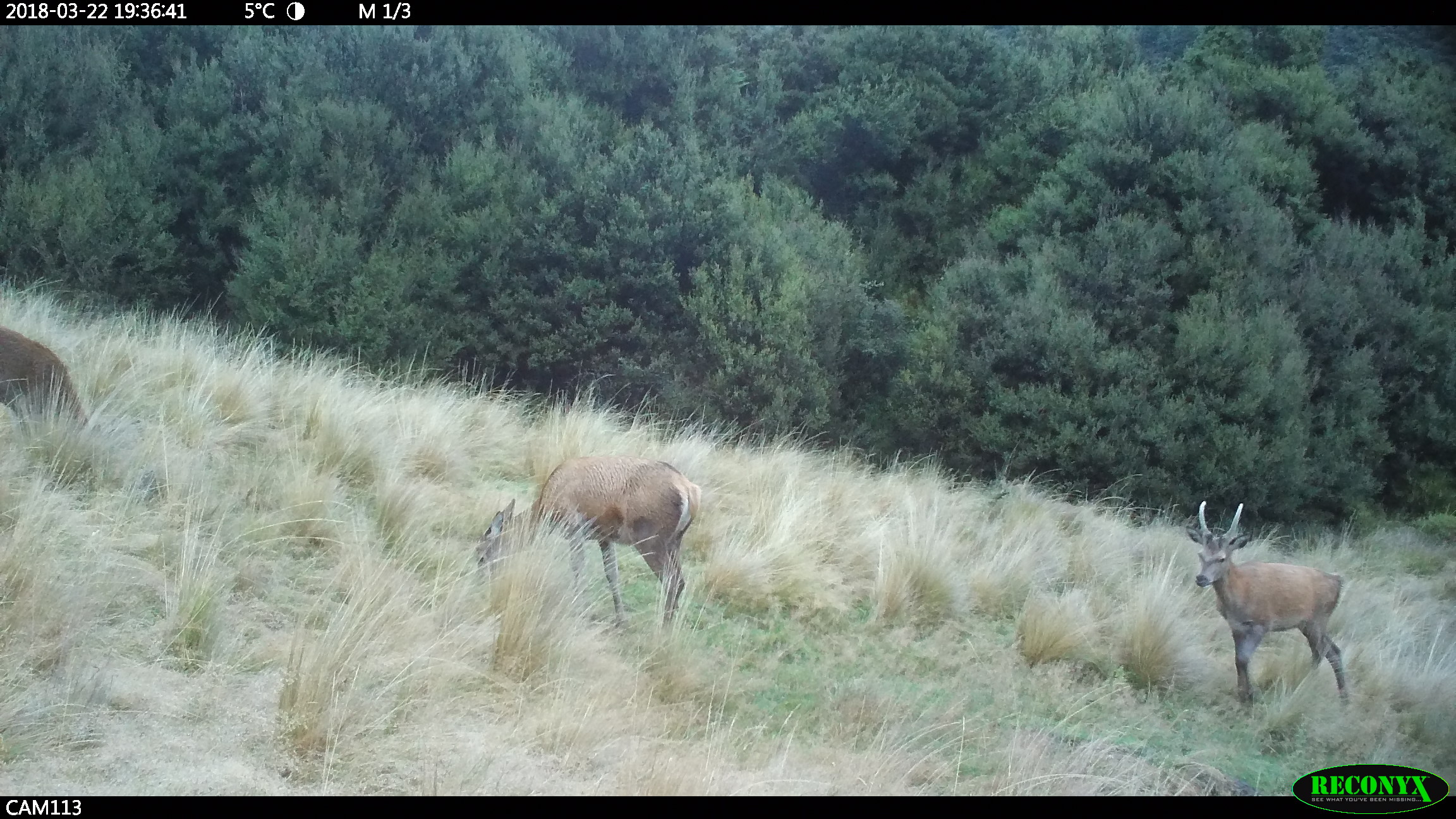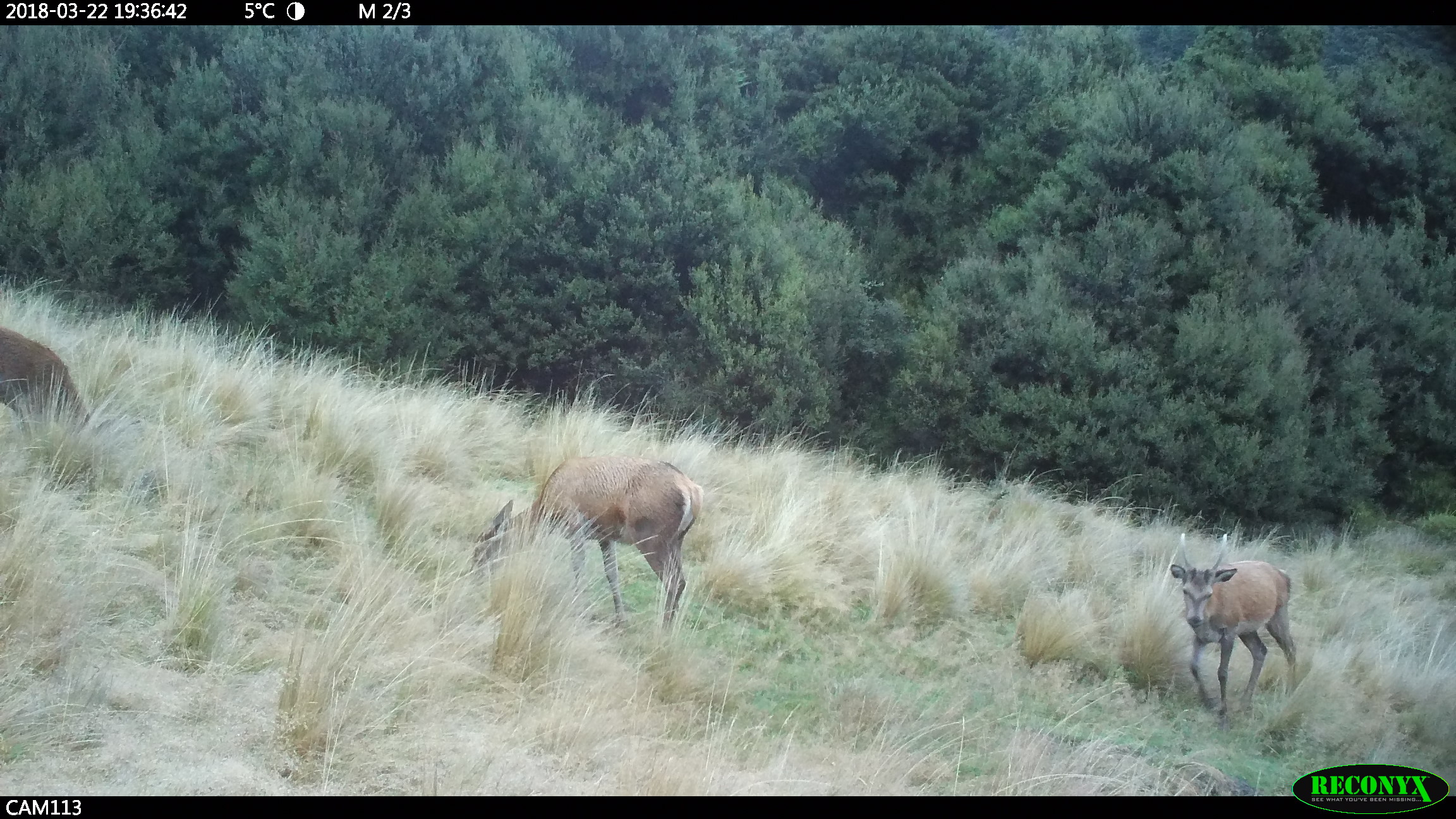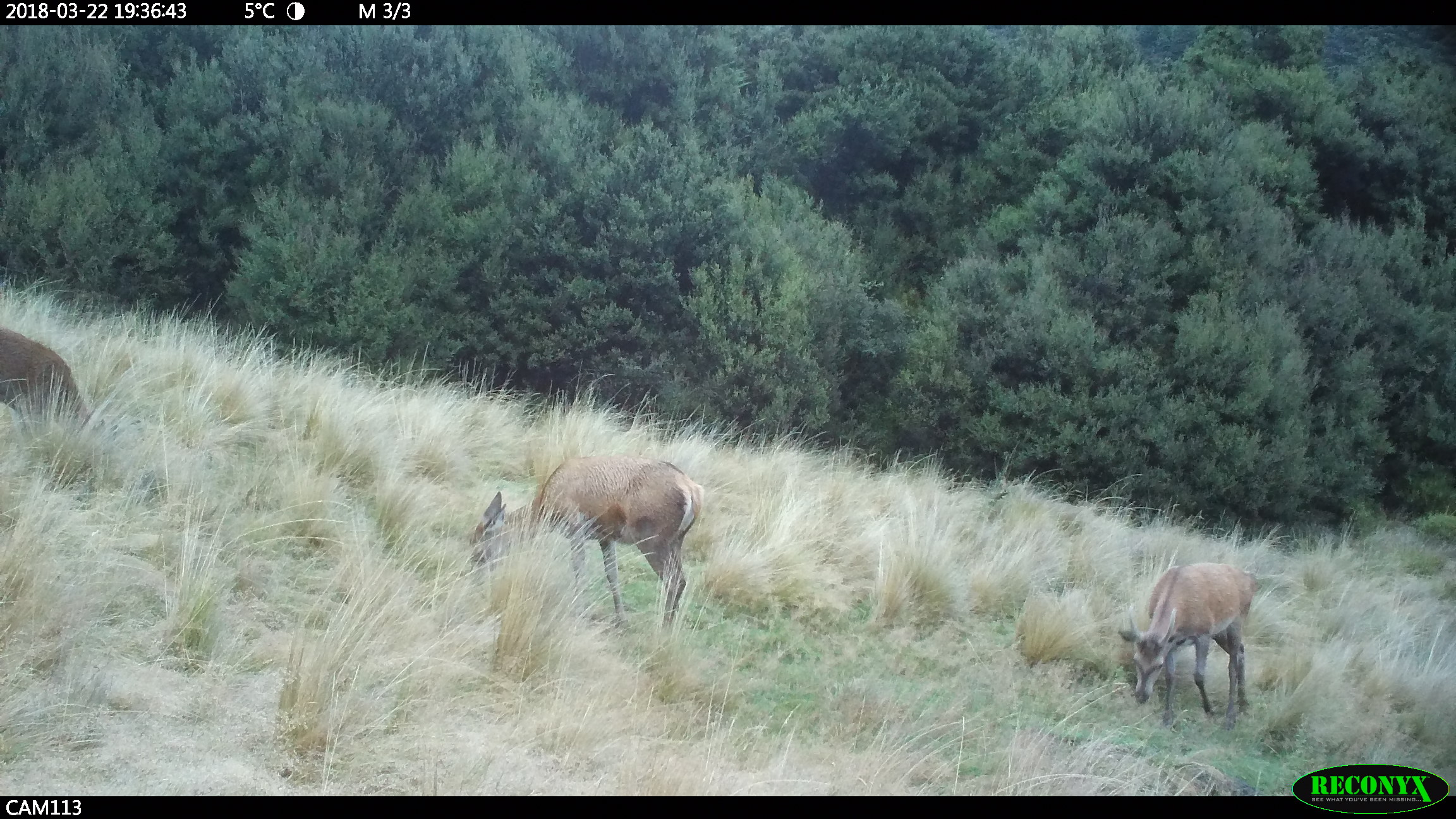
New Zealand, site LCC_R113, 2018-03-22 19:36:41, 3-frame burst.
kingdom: Animalia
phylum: Chordata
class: Mammalia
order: Artiodactyla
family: Cervidae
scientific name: Cervidae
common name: deer